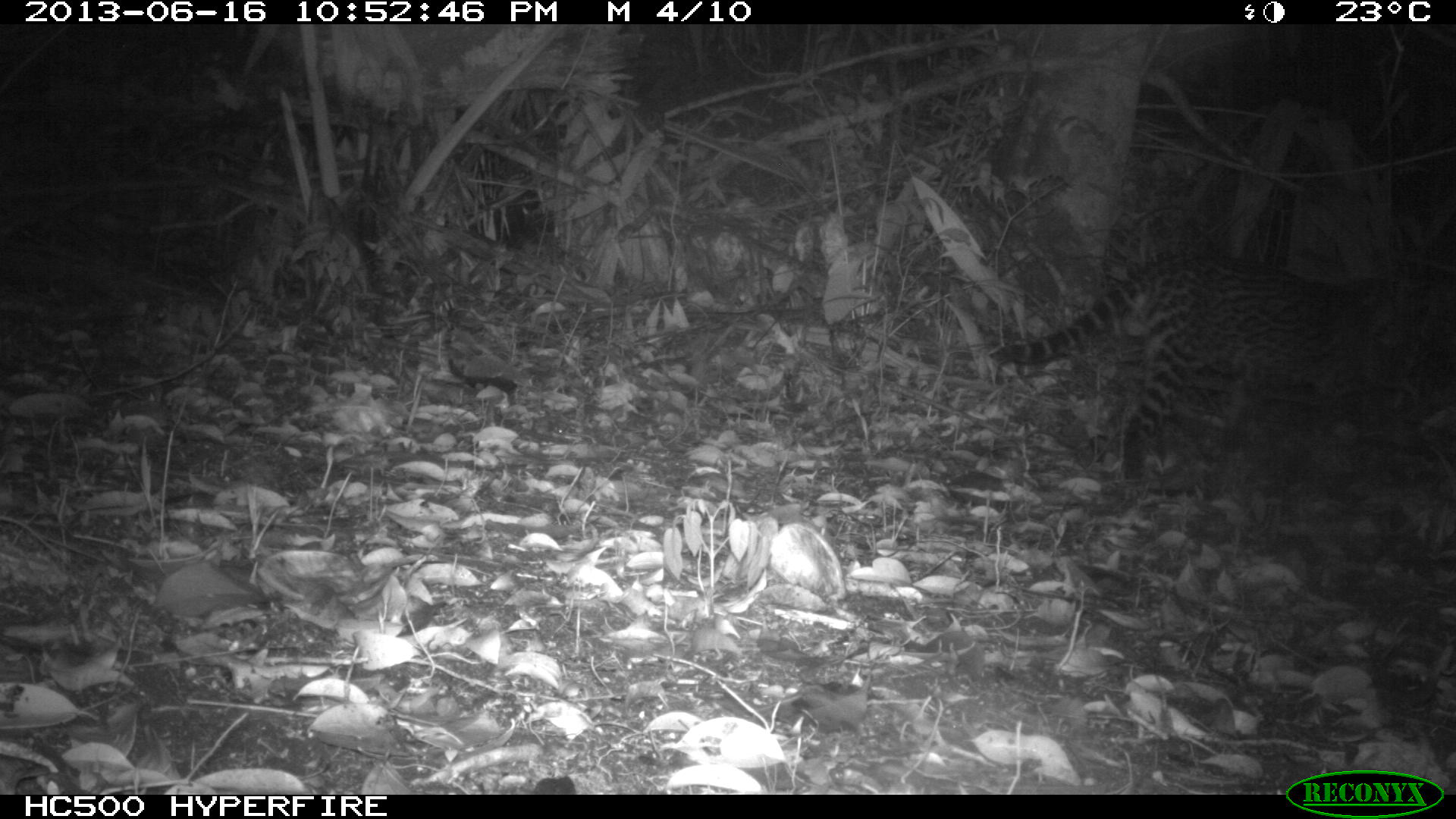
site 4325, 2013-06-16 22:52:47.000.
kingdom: Animalia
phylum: Chordata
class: Mammalia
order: Carnivora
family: Felidae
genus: Leopardus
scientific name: Leopardus pardalis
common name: ocelot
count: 1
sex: male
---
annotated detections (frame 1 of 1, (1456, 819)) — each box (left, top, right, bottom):
leopardus pardalis: (990, 247, 1449, 488)